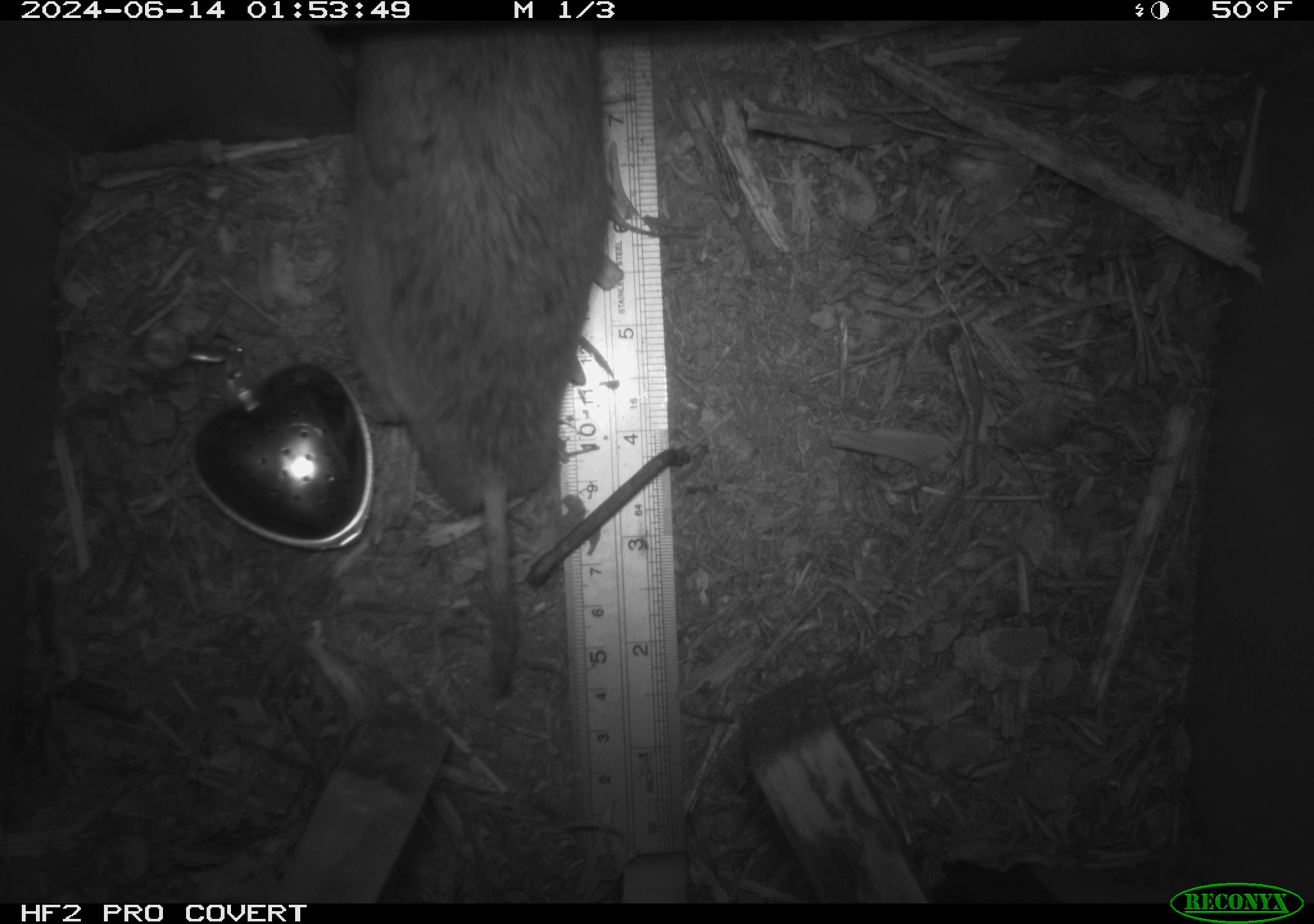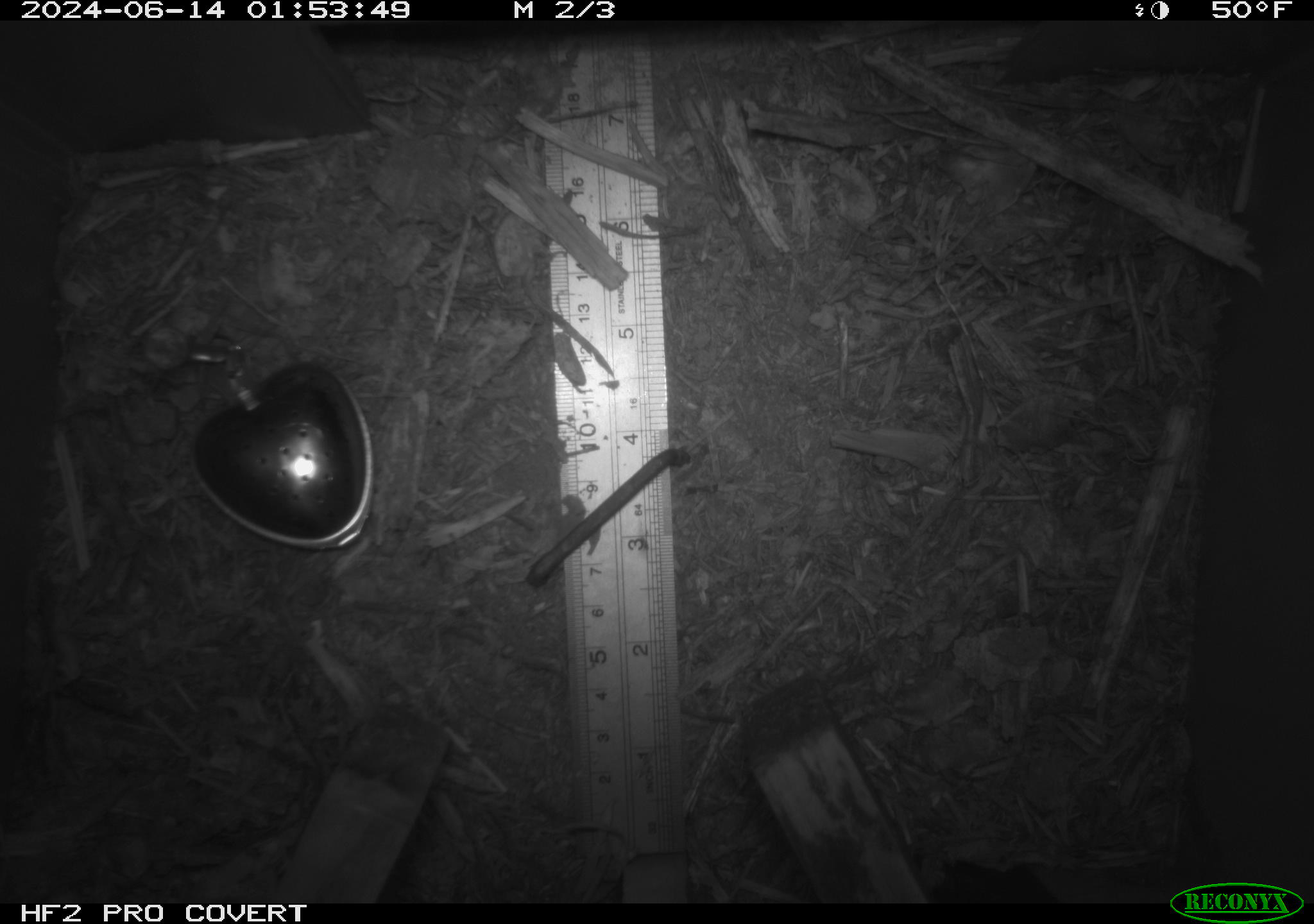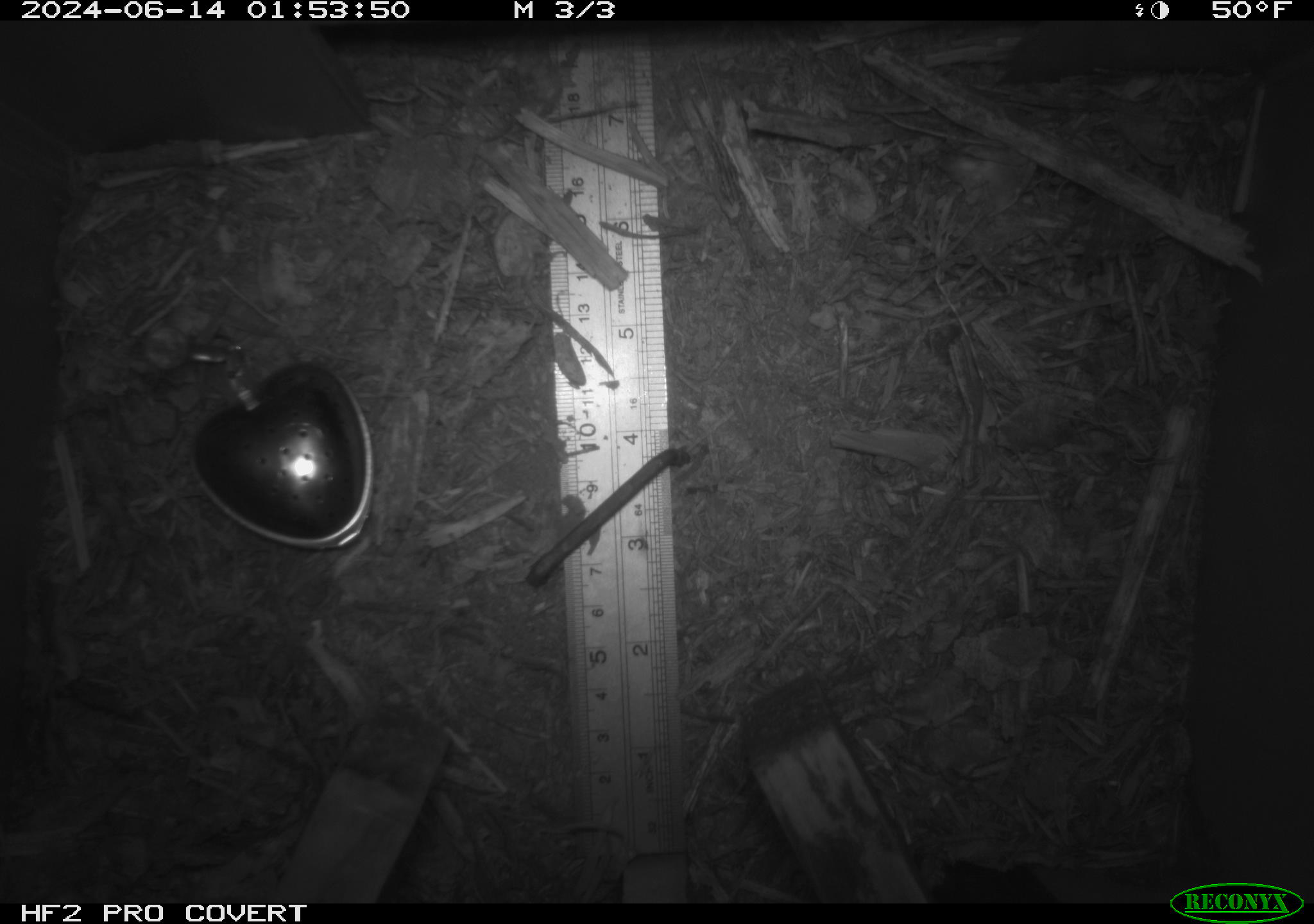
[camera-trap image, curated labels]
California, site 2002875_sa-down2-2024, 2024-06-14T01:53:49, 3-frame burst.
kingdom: Animalia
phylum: Chordata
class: Mammalia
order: Rodentia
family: Geomyidae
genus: Thomomys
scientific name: Thomomys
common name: smooth-toothed pocket gophers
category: thomomys species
Thomomys species (smooth-toothed pocket gophers) (Thomomys).